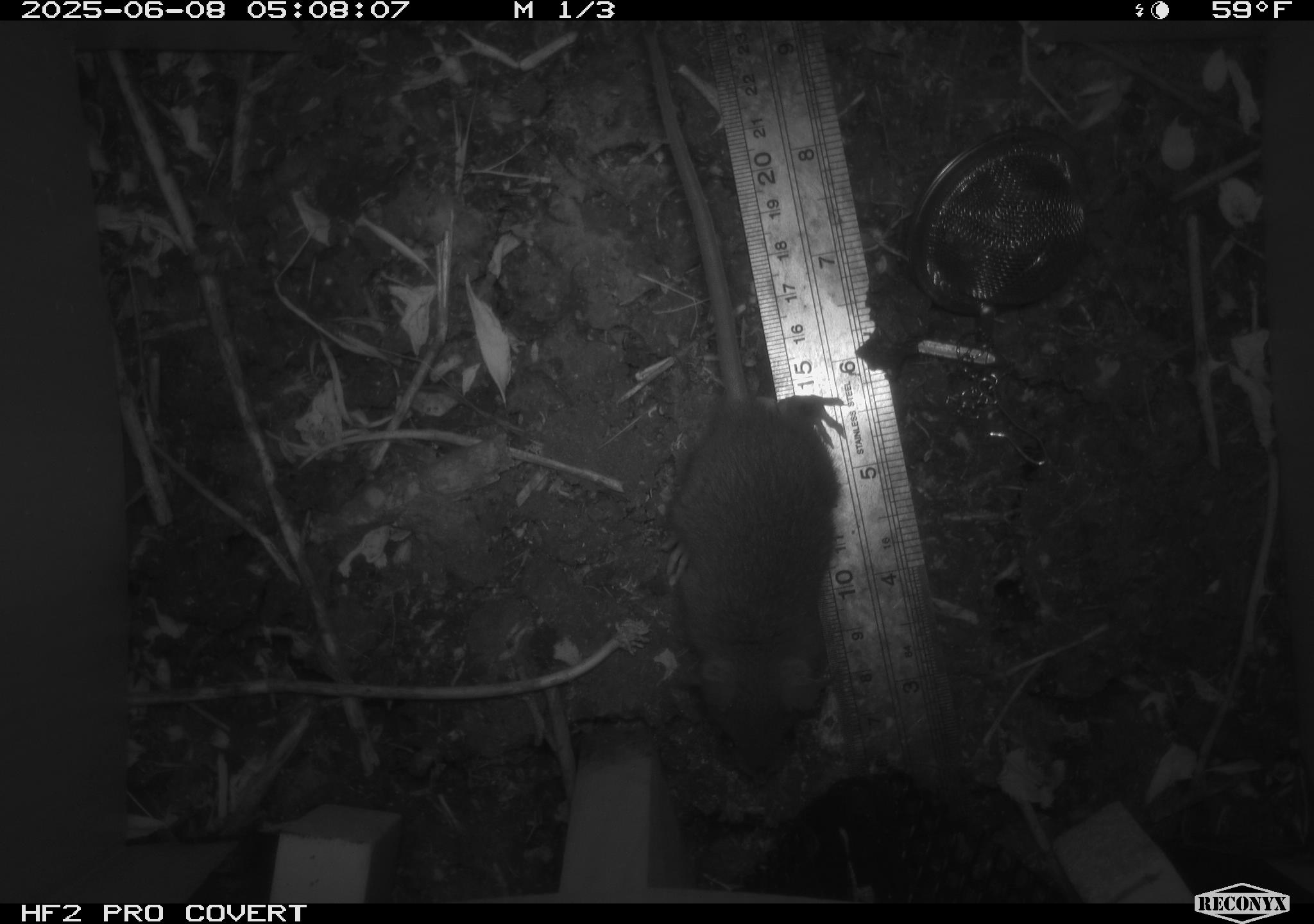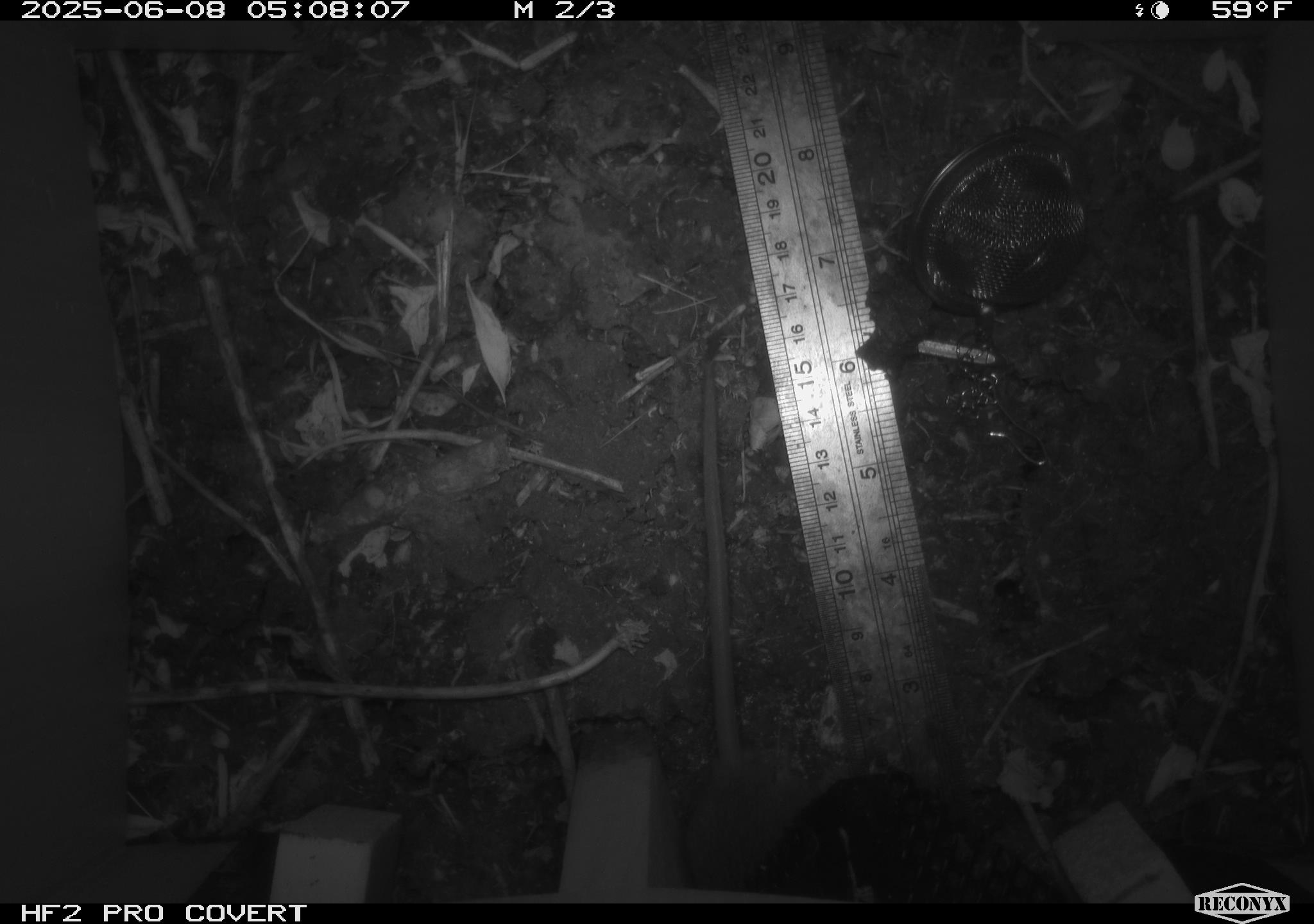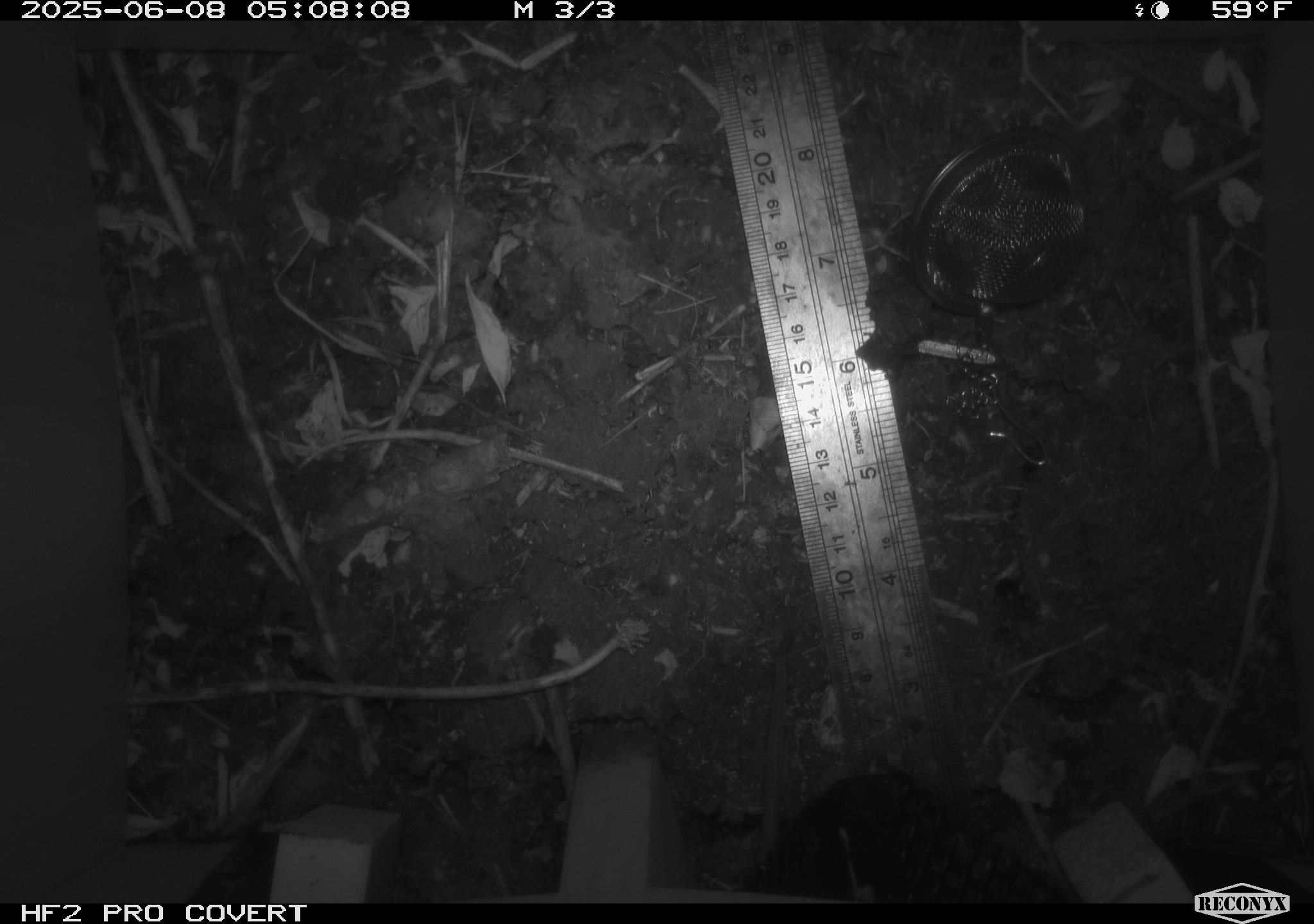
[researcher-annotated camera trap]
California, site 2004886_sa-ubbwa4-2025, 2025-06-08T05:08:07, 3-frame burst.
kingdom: Animalia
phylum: Chordata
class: Mammalia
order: Rodentia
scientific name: Rodentia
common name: rodent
Rodent (Rodentia).